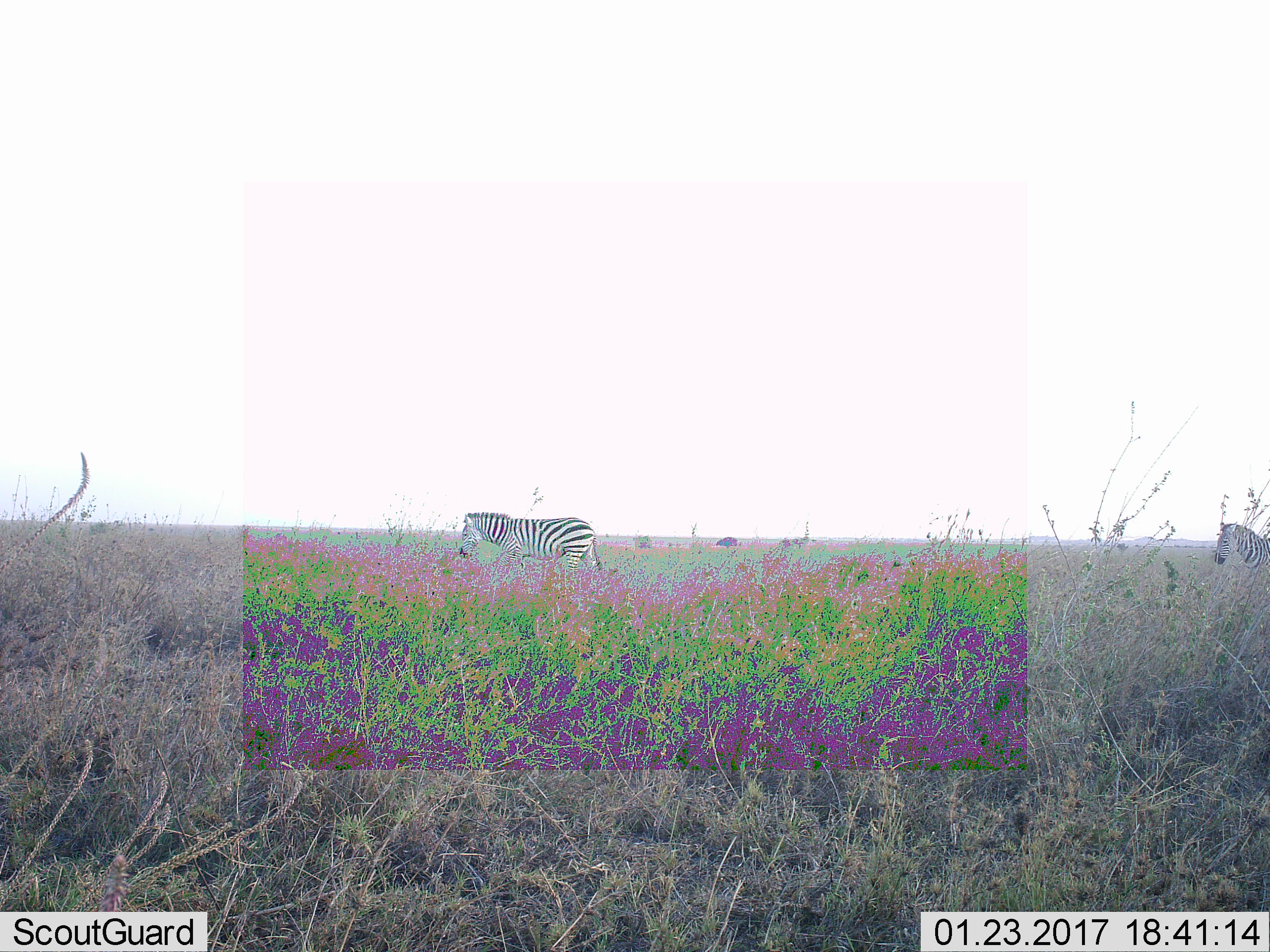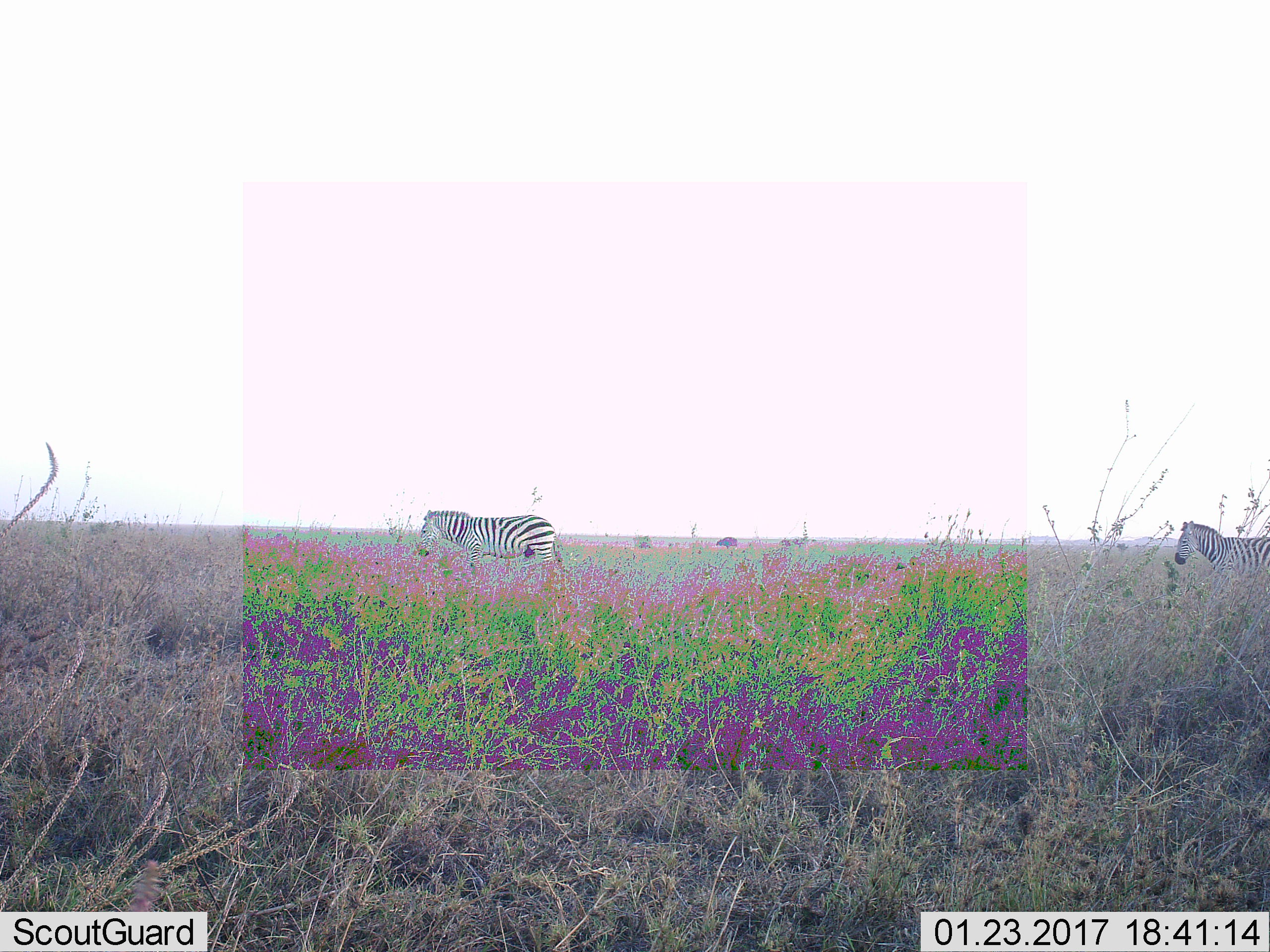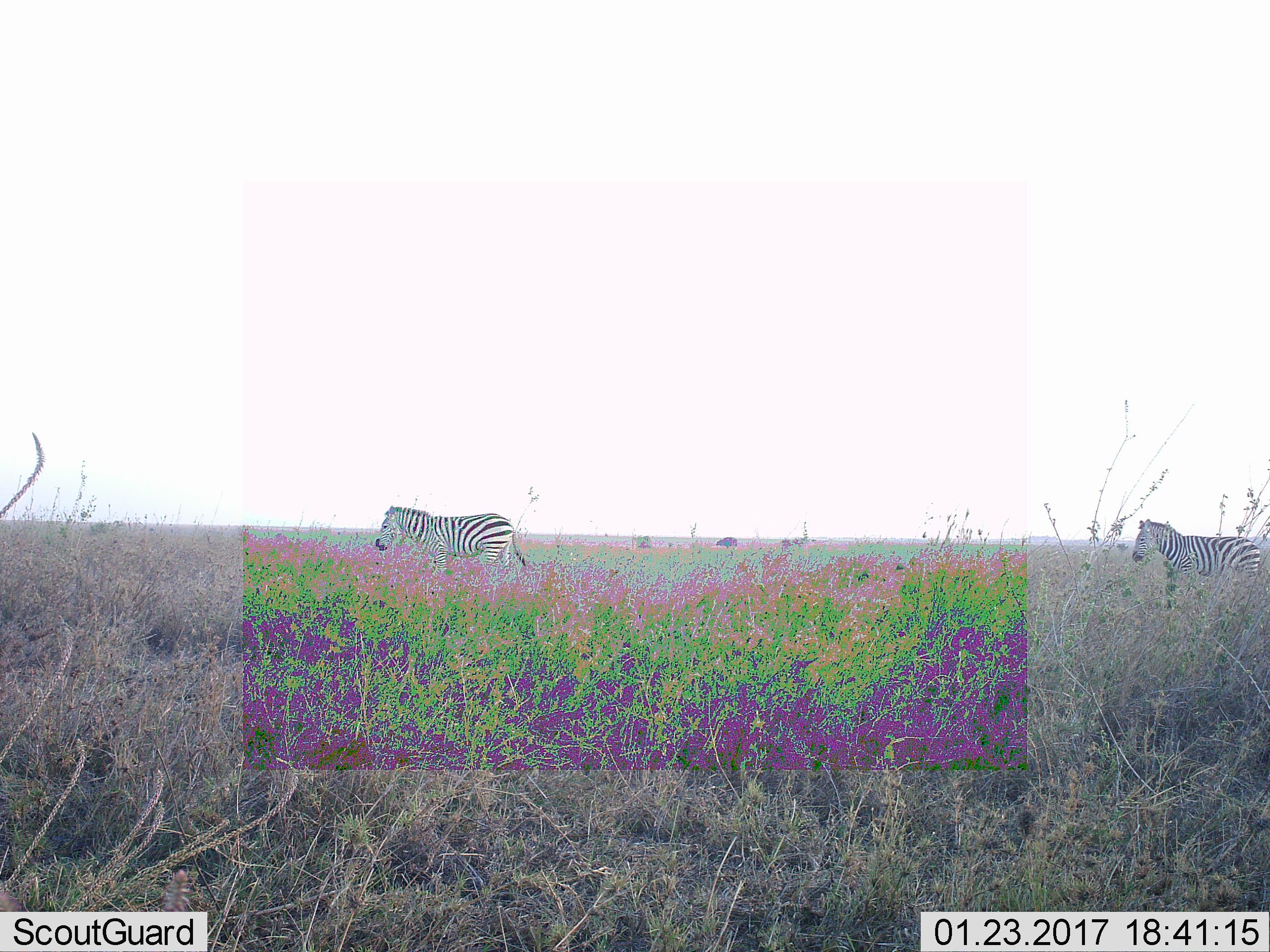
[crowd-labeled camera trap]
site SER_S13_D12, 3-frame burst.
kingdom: Animalia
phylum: Chordata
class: Mammalia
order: Perissodactyla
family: Equidae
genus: Equus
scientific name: Equus quagga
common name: plains zebra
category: zebraplains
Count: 2.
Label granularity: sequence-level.